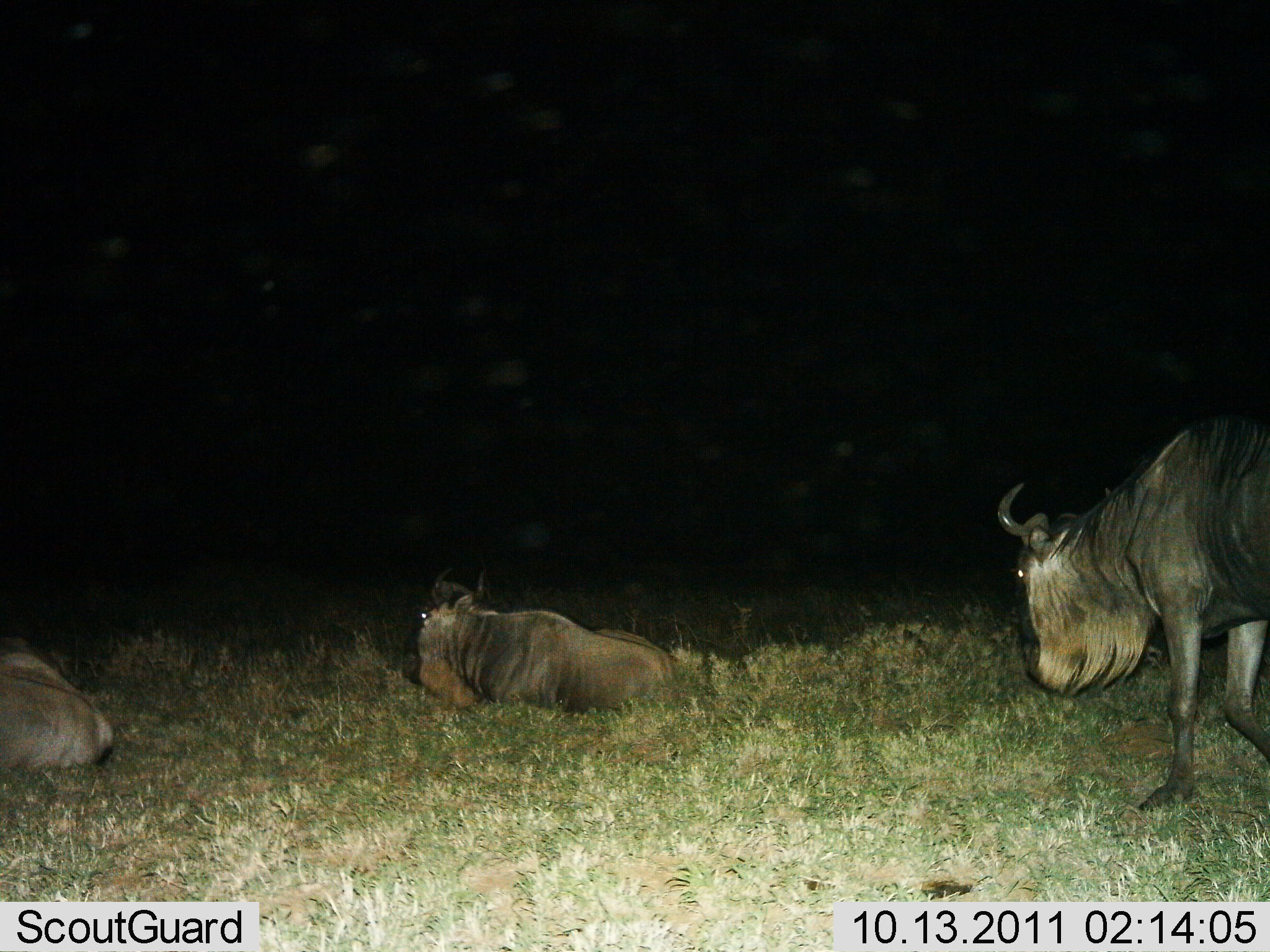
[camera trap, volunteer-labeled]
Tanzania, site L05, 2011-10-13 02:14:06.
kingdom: Animalia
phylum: Chordata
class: Mammalia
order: Artiodactyla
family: Bovidae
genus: Connochaetes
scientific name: Connochaetes taurinus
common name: blue wildebeest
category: wildebeest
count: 3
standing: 55%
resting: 100%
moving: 18%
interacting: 0%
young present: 0%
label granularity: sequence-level